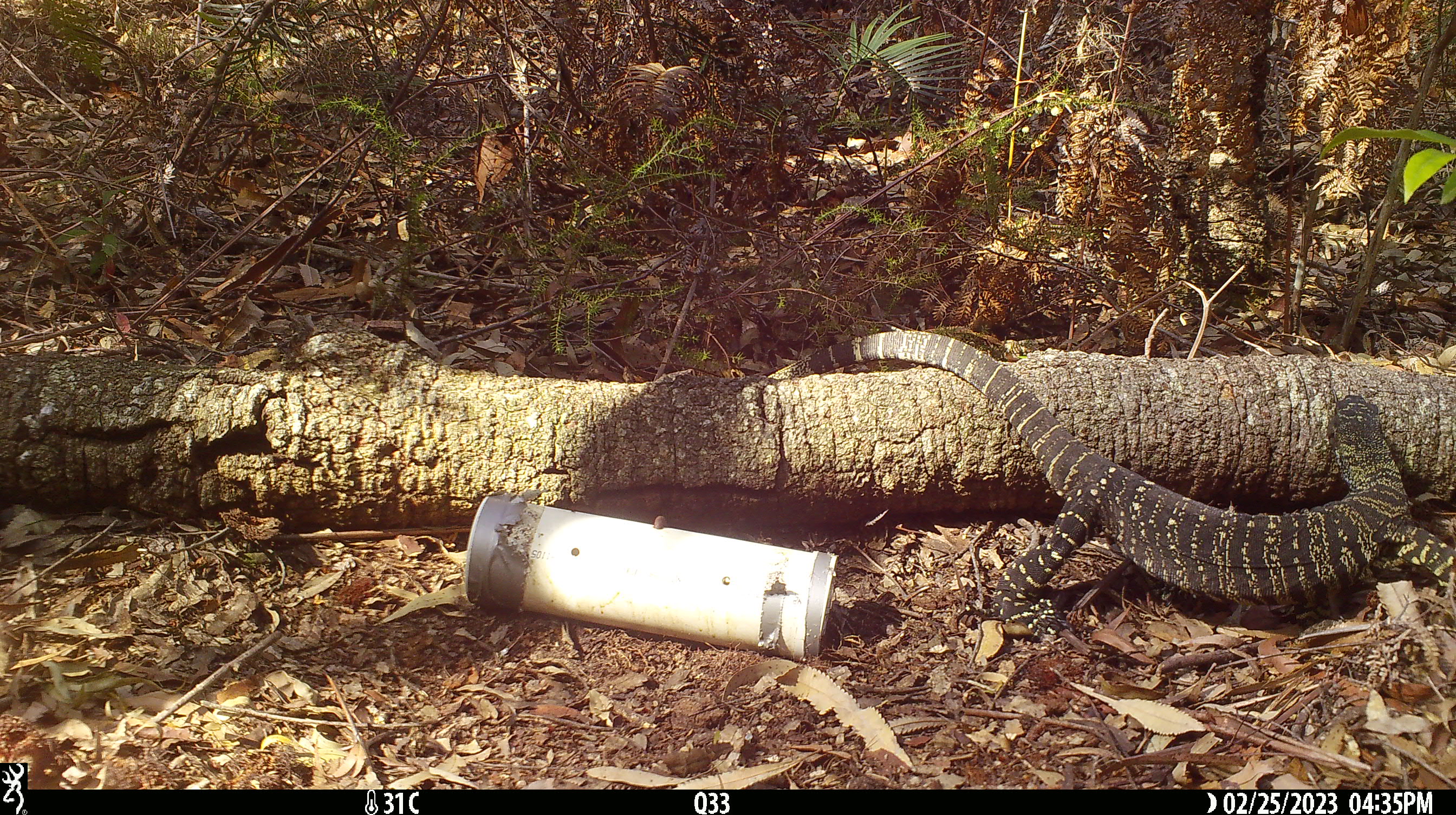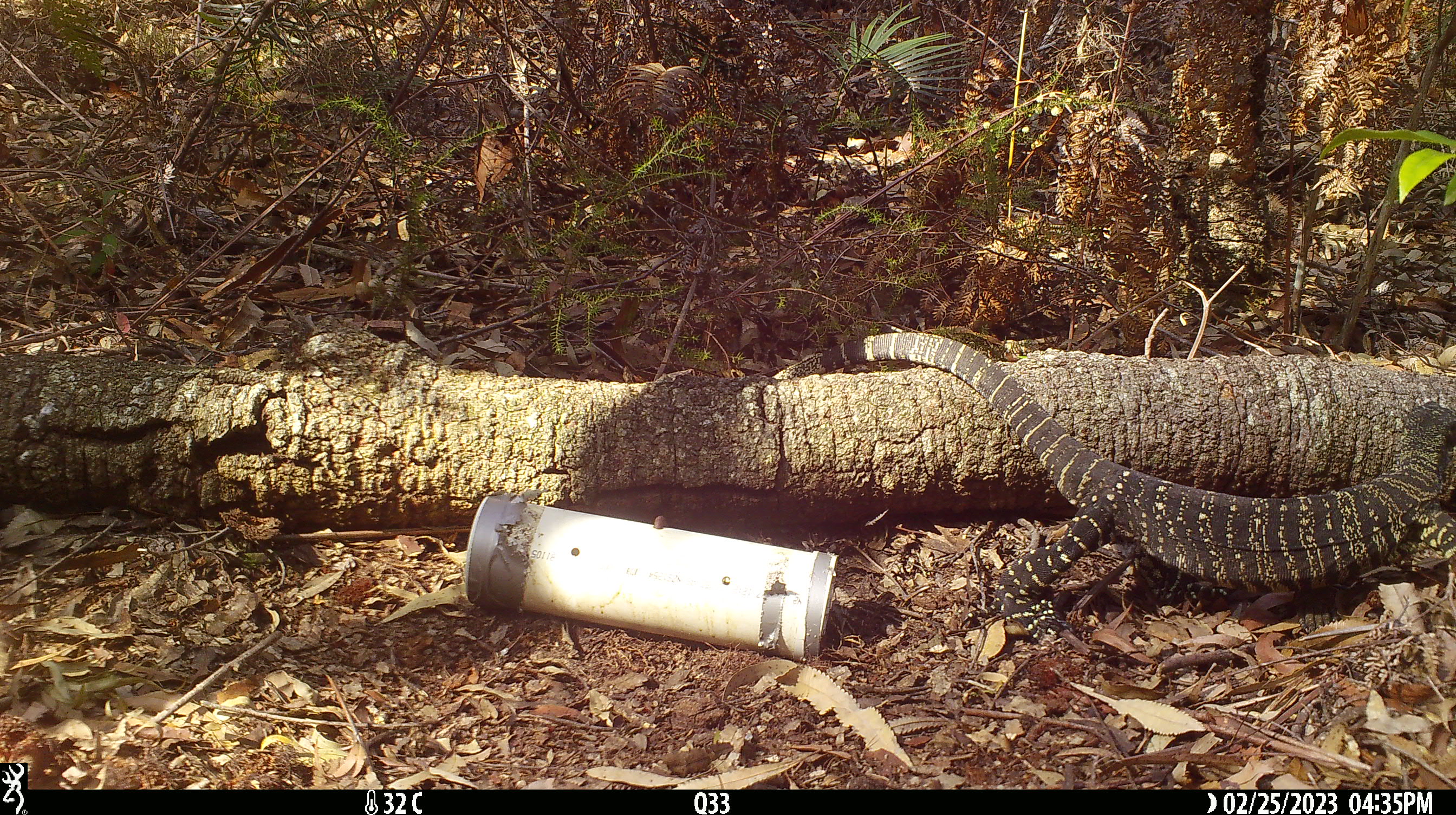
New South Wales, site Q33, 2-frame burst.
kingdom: Animalia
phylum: Chordata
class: Reptilia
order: Squamata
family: Varanidae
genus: Varanus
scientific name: Varanus varius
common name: lace monitor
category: goanna